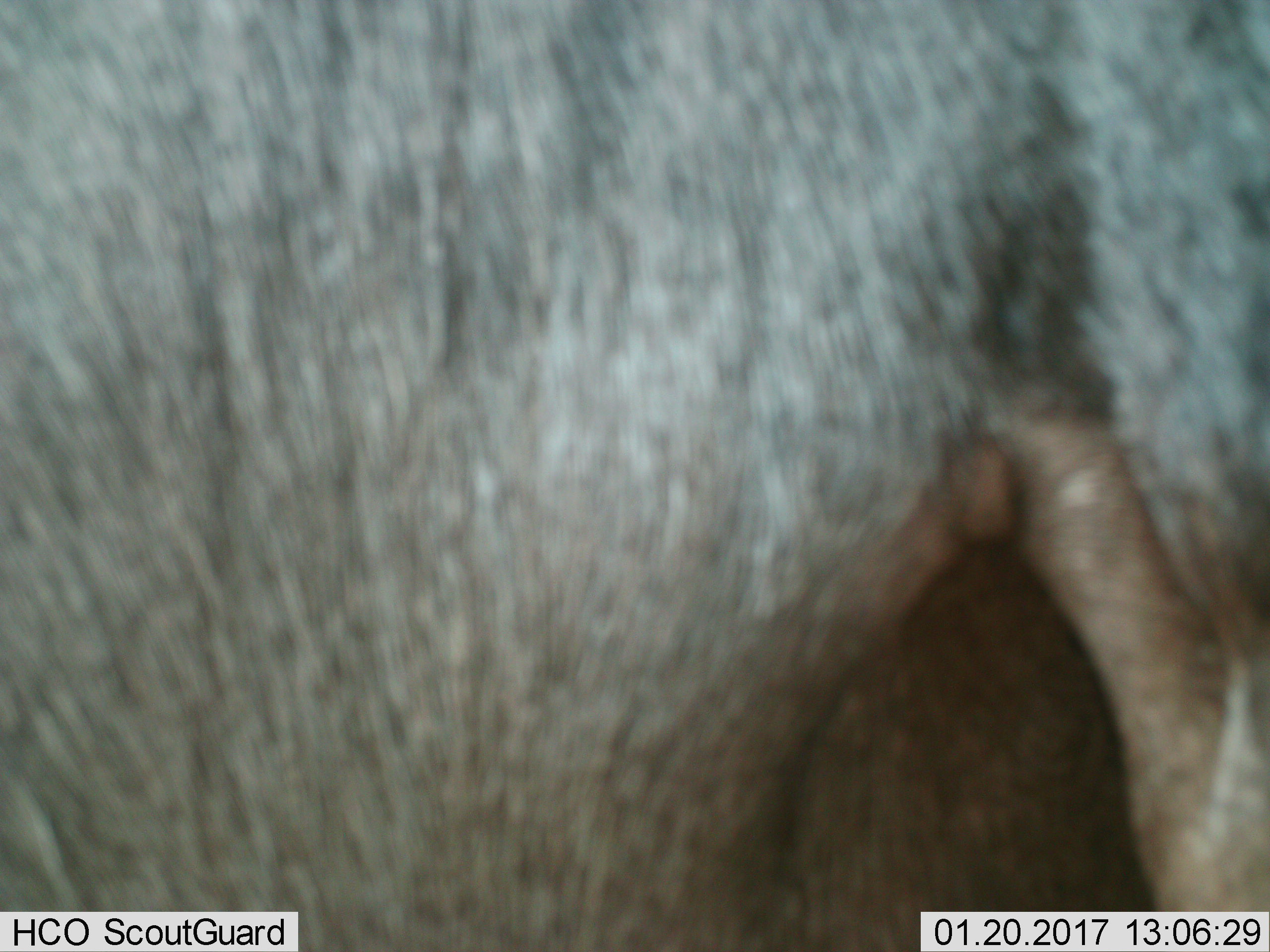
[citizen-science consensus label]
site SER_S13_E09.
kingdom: Animalia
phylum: Chordata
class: Mammalia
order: Artiodactyla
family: Bovidae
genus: Connochaetes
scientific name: Connochaetes taurinus taurinus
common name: blue wildebeest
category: wildebeestblue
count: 1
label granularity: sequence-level